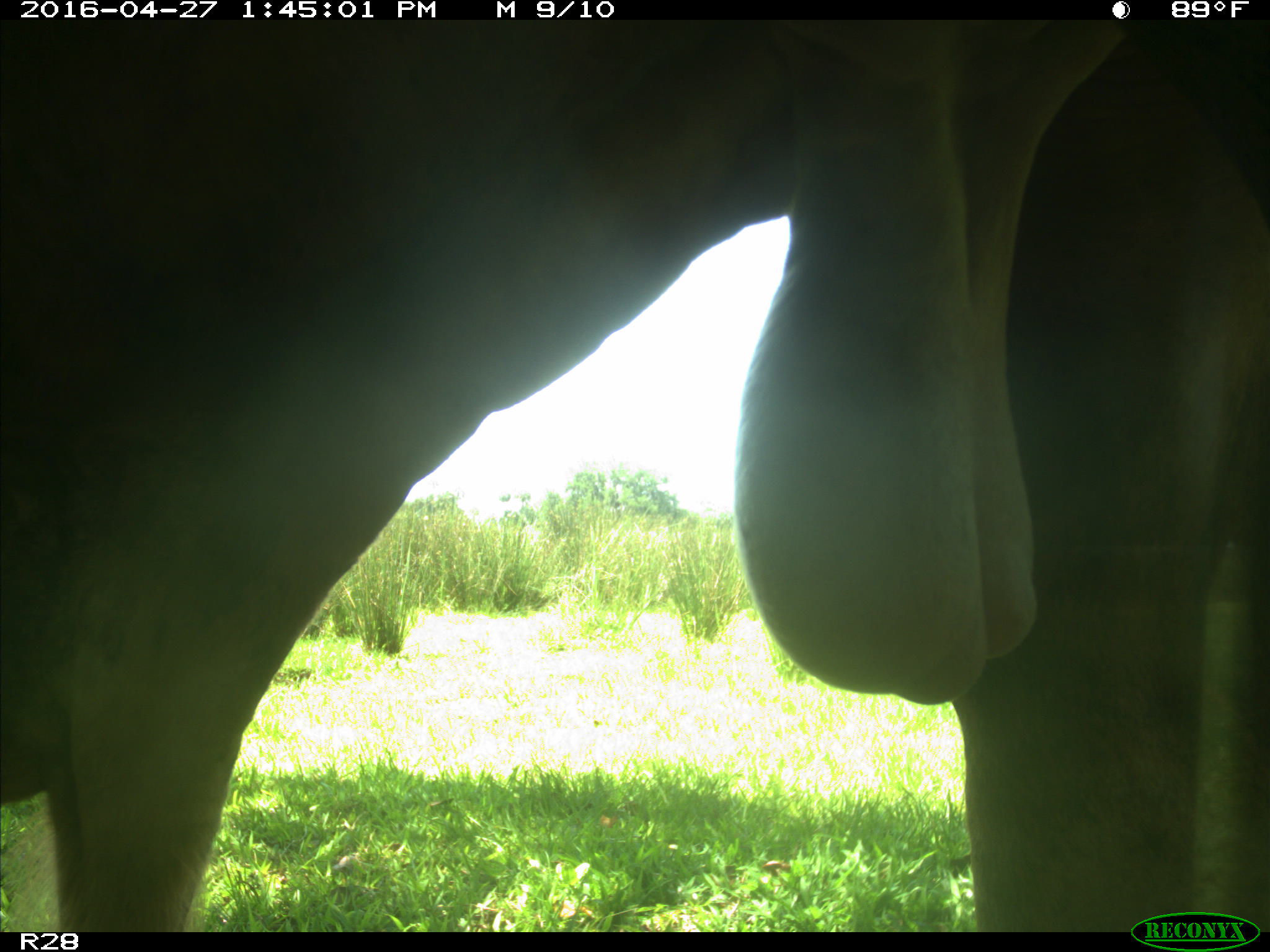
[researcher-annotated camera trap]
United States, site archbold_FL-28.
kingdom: Animalia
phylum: Chordata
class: Mammalia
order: Artiodactyla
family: Bovidae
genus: Bos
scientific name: Bos taurus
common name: domestic cow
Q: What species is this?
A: Bos taurus (domestic cow).